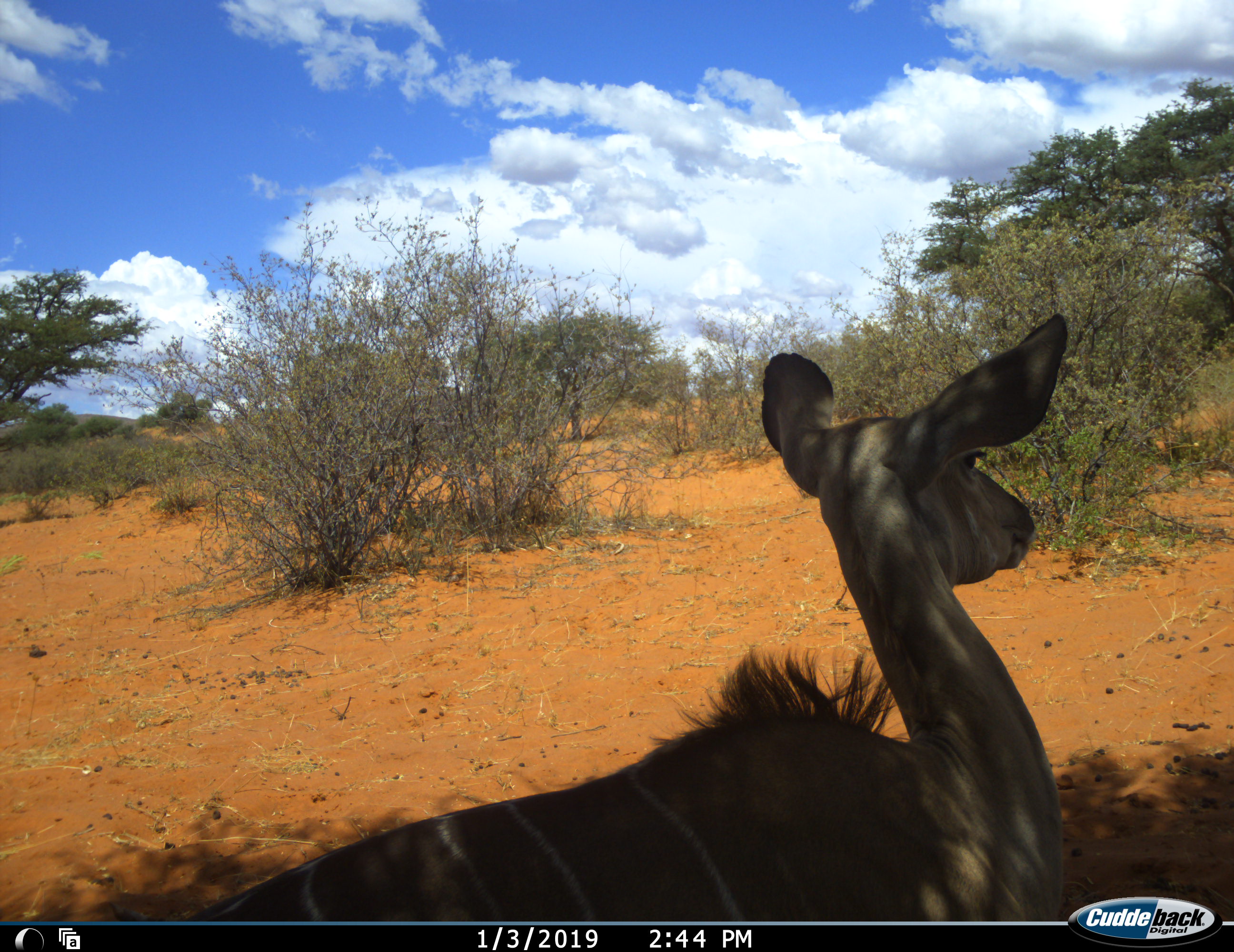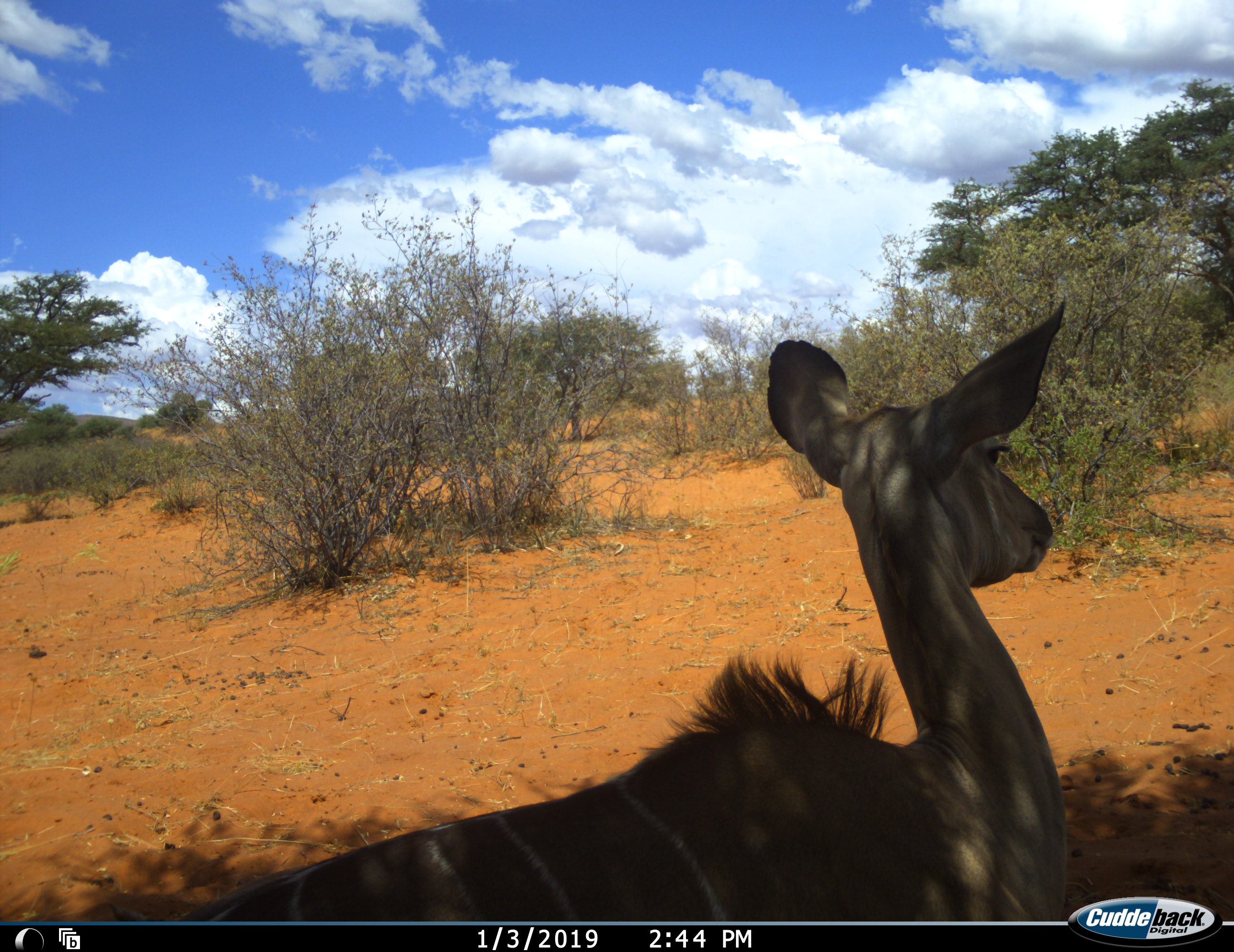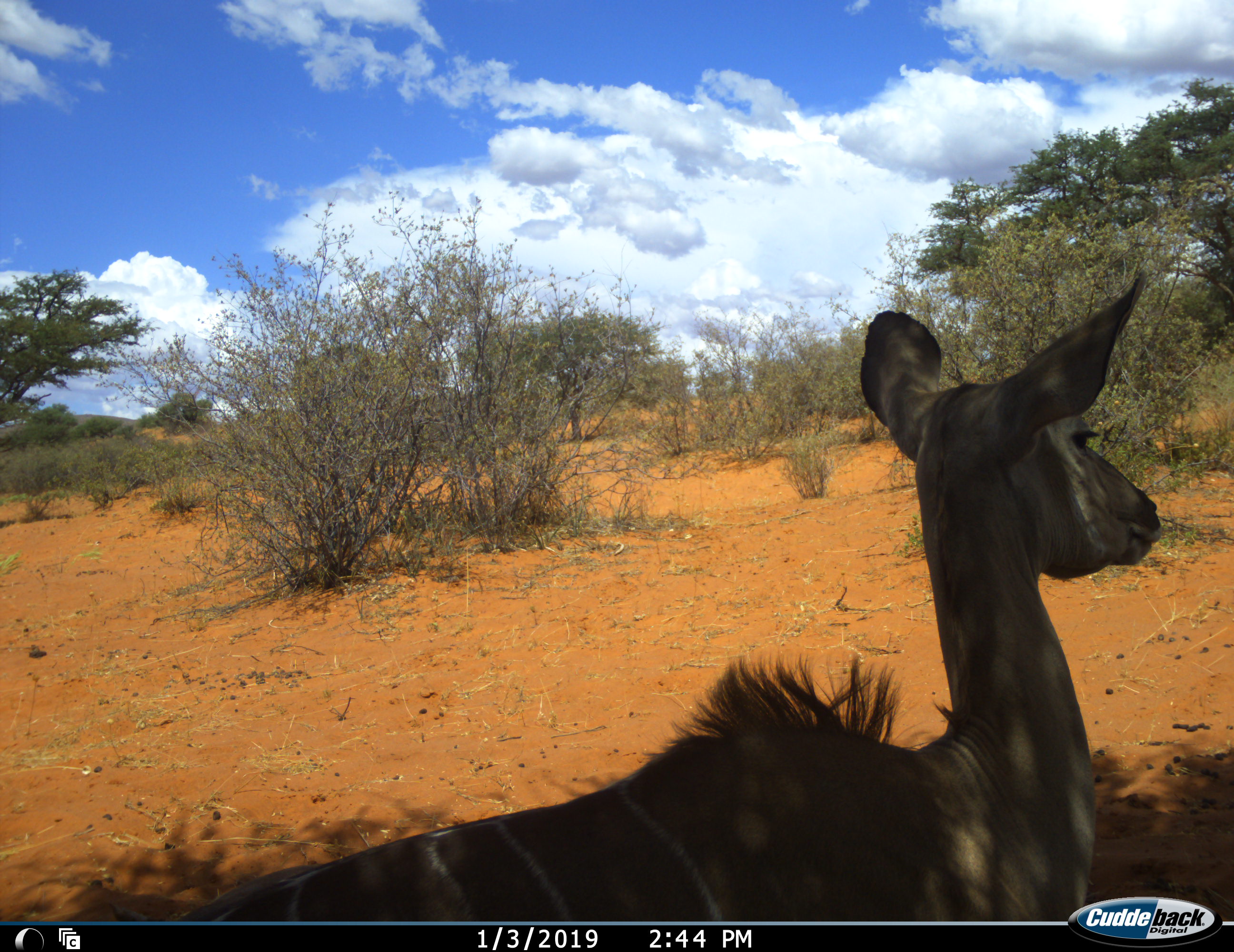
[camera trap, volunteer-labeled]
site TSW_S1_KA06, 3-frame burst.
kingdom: Animalia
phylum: Chordata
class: Mammalia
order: Artiodactyla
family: Bovidae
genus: Tragelaphus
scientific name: Tragelaphus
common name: kudu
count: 1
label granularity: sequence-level